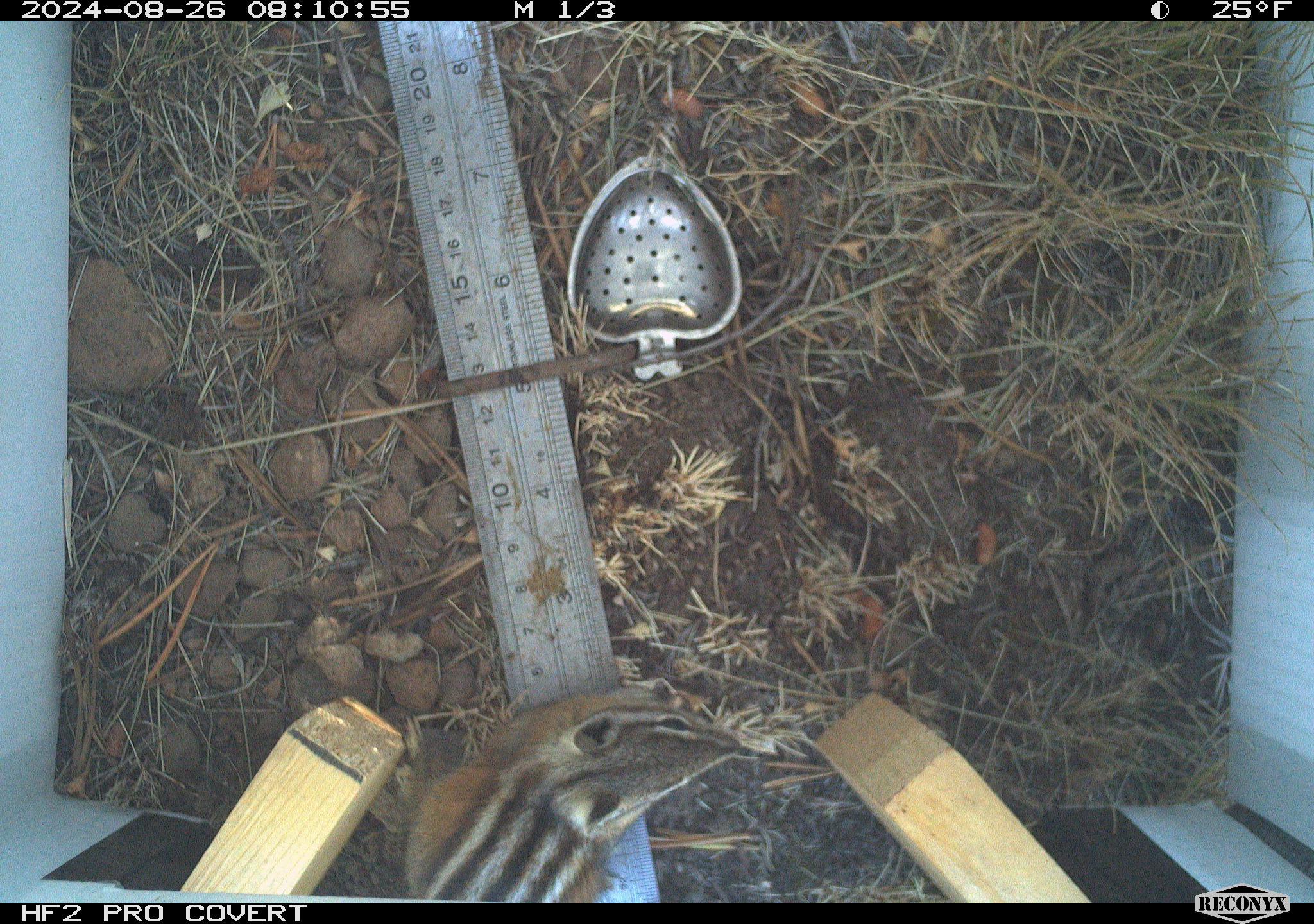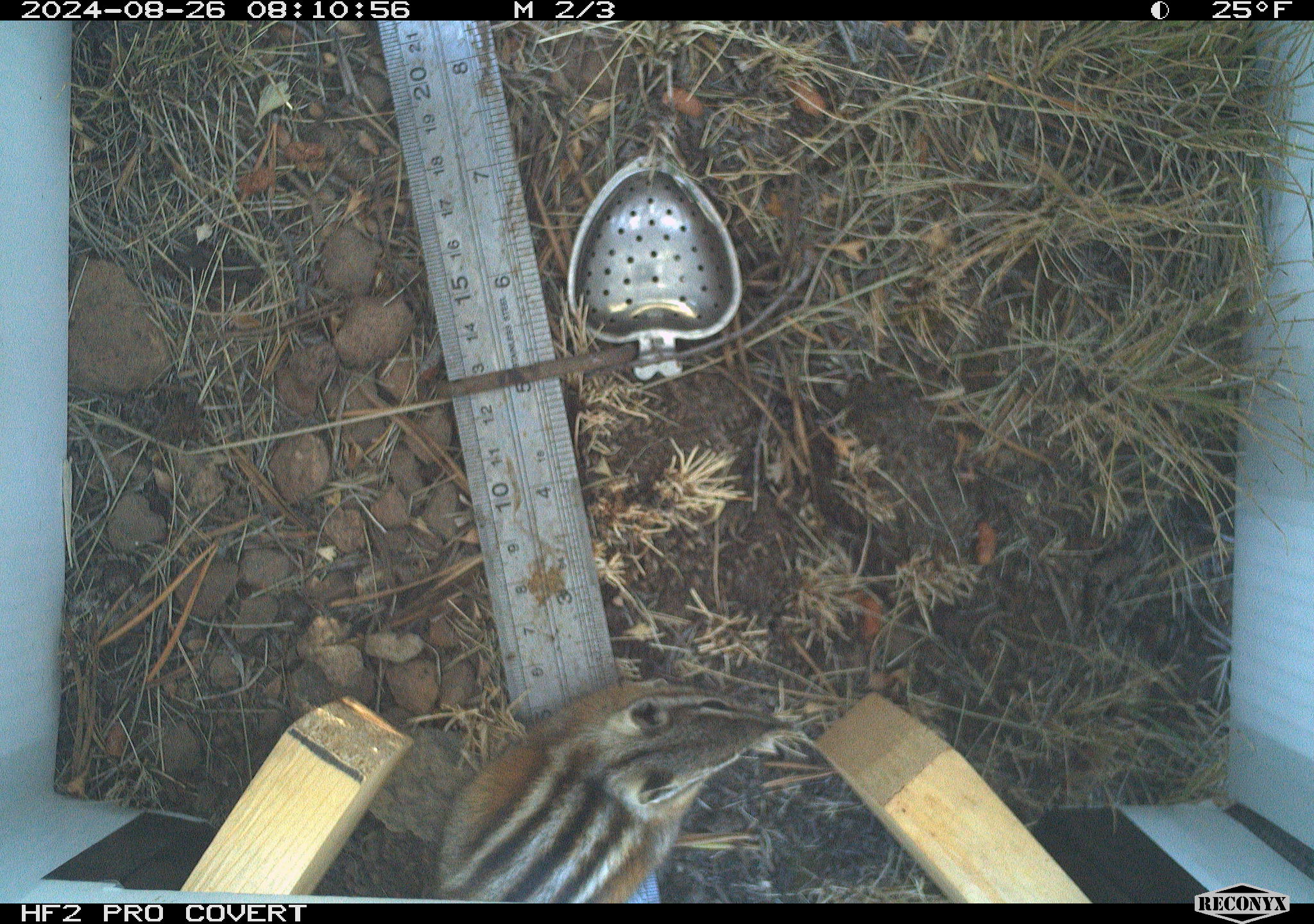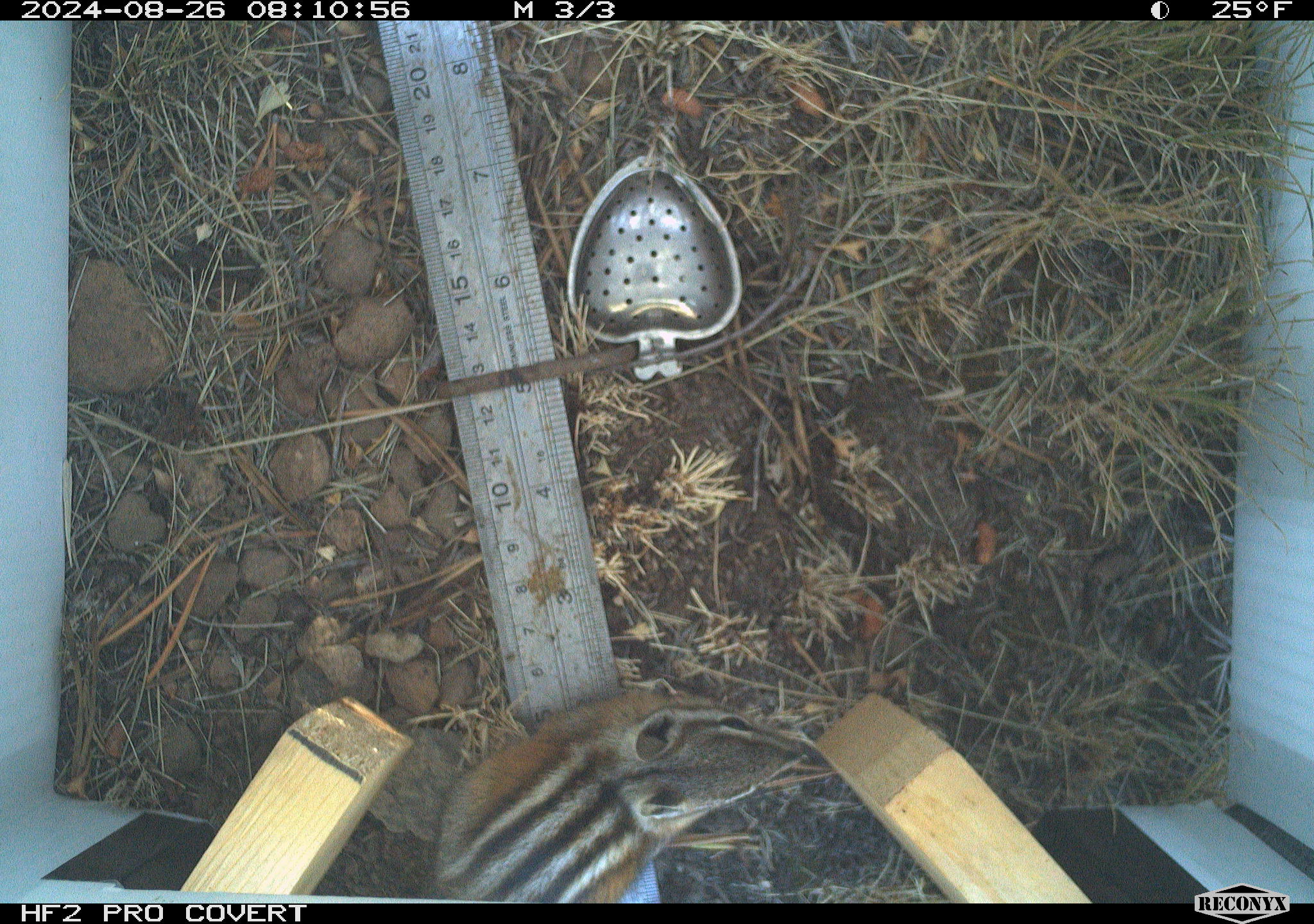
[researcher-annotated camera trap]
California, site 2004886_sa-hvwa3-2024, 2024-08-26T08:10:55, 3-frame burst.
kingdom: Animalia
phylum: Chordata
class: Mammalia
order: Rodentia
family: Sciuridae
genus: Neotamias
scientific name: Neotamias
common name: western chipmunks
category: neotamias species